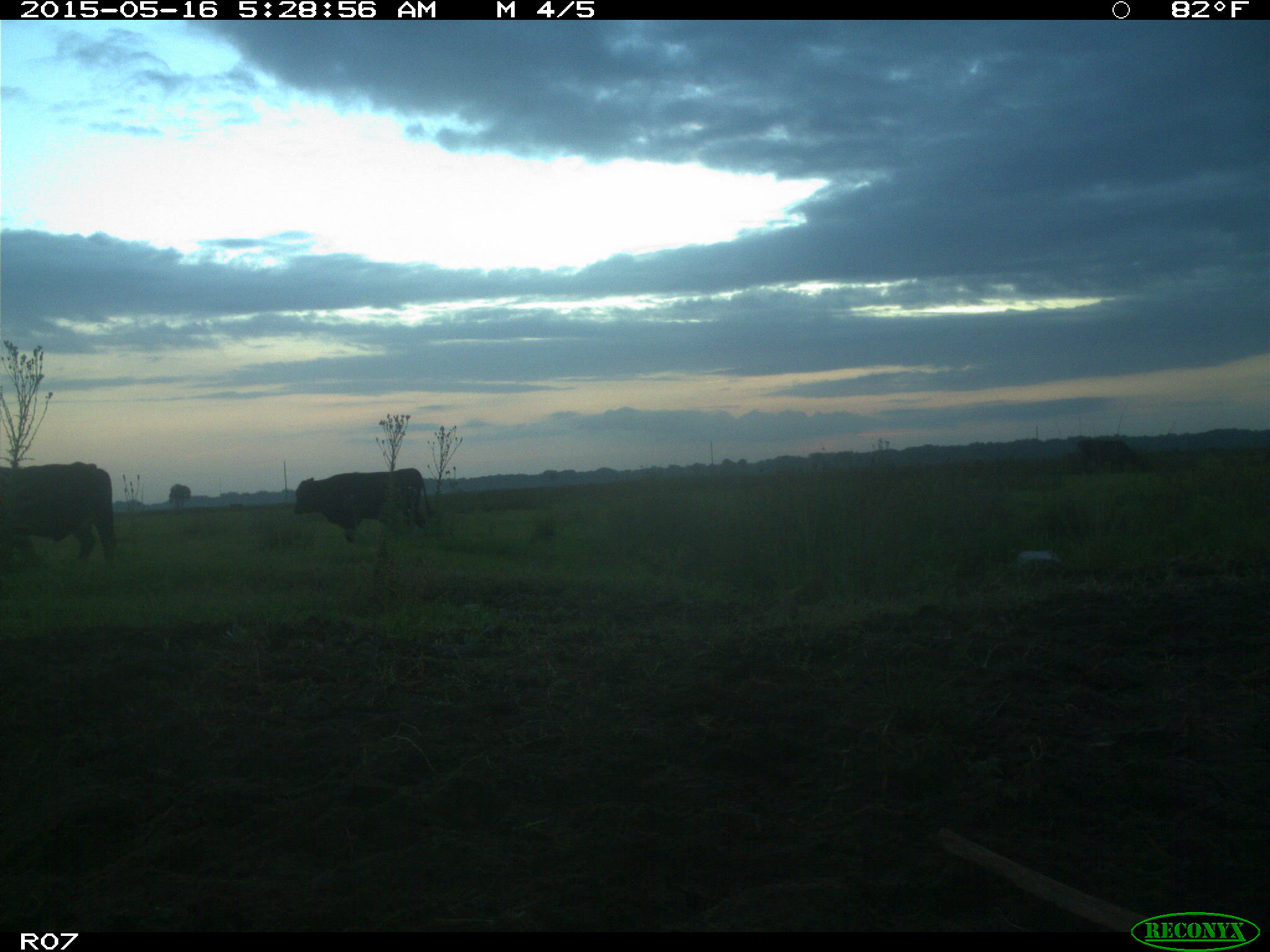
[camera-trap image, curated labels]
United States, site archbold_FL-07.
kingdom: Animalia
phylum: Chordata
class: Mammalia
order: Artiodactyla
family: Bovidae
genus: Bos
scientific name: Bos taurus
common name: domestic cow